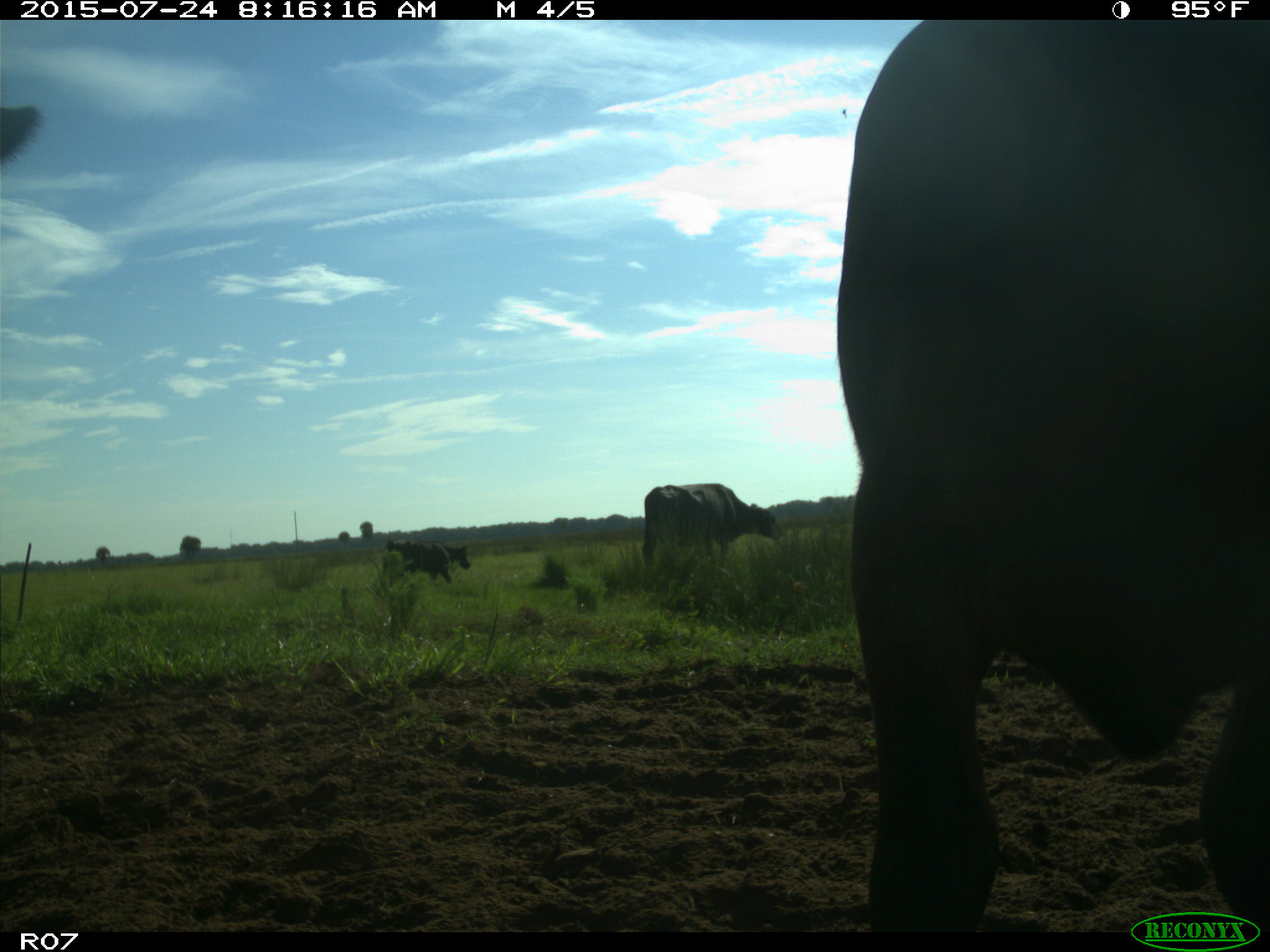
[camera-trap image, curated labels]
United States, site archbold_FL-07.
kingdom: Animalia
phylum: Chordata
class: Mammalia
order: Artiodactyla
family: Bovidae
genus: Bos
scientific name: Bos taurus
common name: domestic cow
Bos taurus (domestic cow).